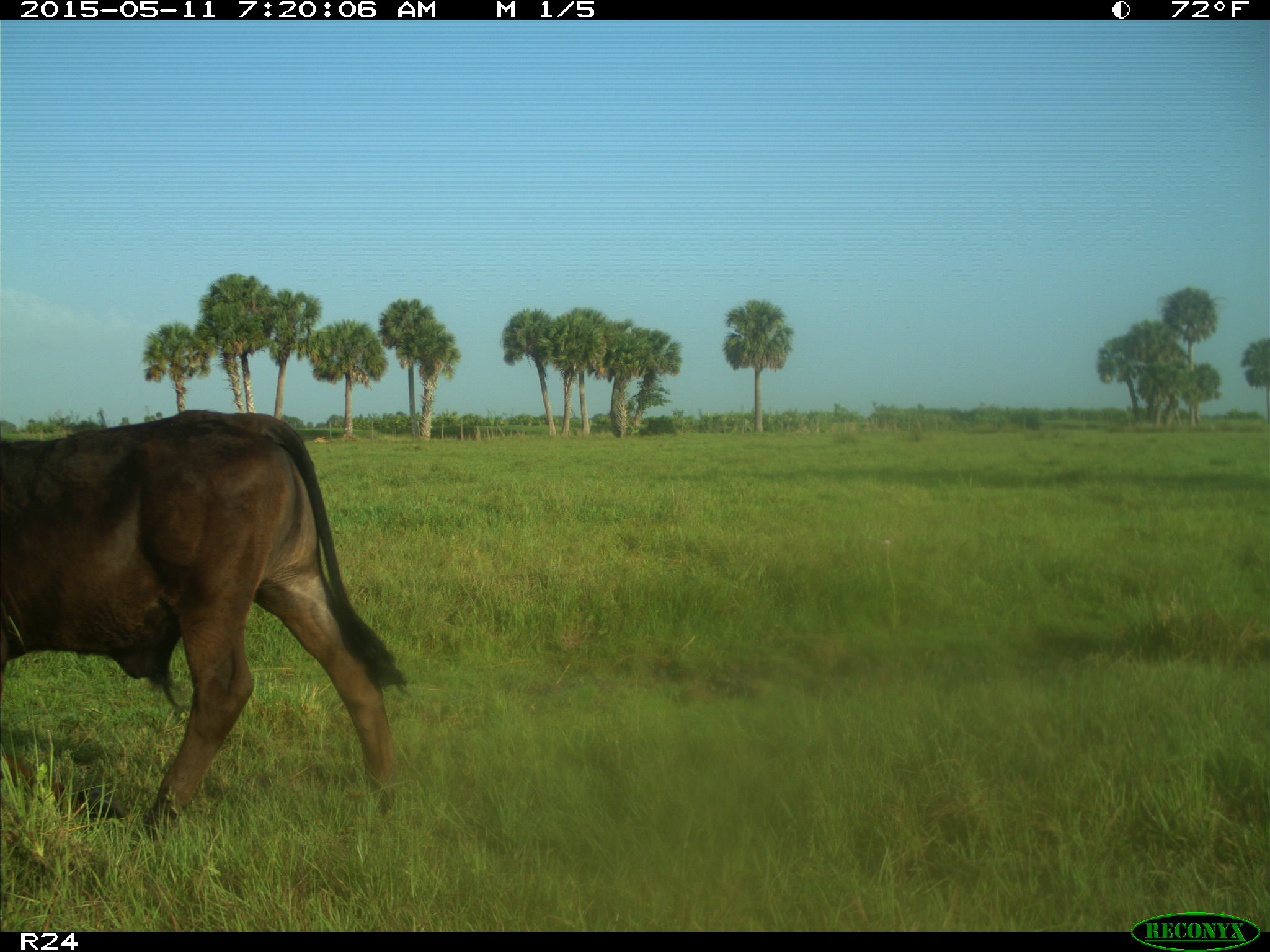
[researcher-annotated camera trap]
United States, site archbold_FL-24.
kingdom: Animalia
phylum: Chordata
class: Mammalia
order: Artiodactyla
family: Bovidae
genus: Bos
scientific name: Bos taurus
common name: domestic cow